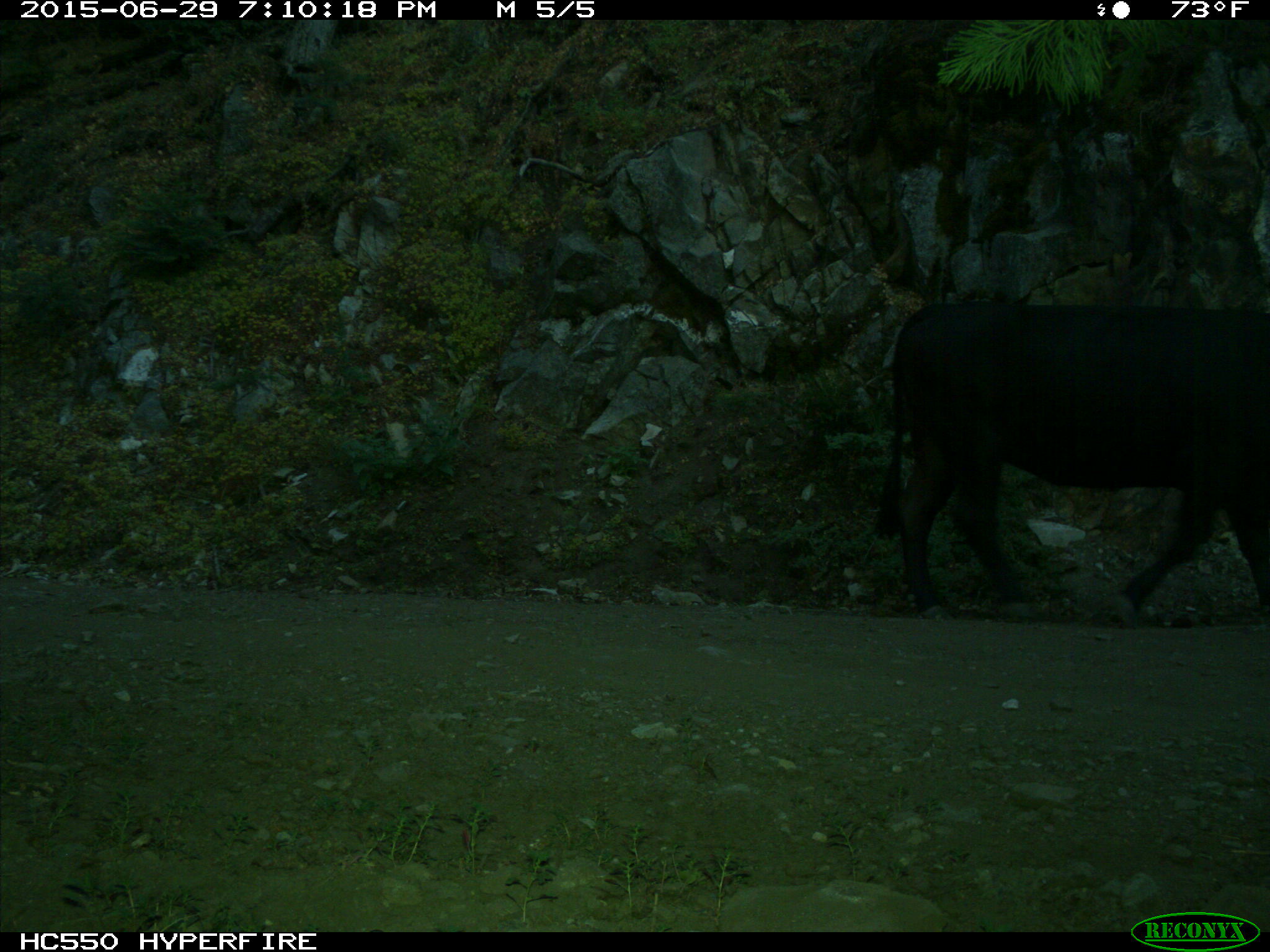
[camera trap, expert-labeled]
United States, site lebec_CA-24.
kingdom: Animalia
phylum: Chordata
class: Mammalia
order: Artiodactyla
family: Bovidae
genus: Bos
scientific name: Bos taurus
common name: domestic cow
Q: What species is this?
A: Bos taurus (domestic cow).